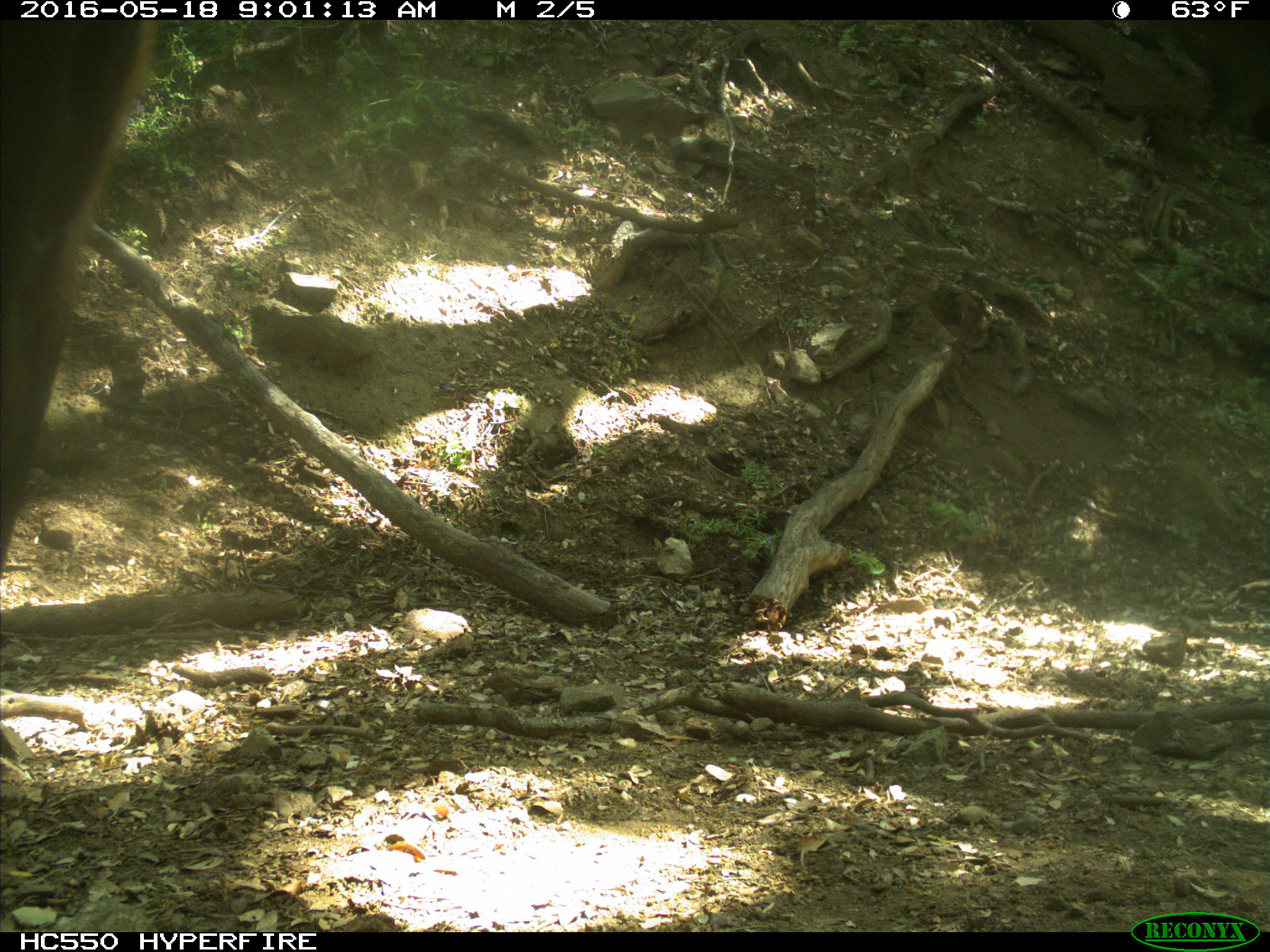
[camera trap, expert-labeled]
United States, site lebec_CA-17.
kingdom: Animalia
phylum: Chordata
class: Mammalia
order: Artiodactyla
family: Bovidae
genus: Bos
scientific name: Bos taurus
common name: domestic cow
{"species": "Bos taurus (domestic cow)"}